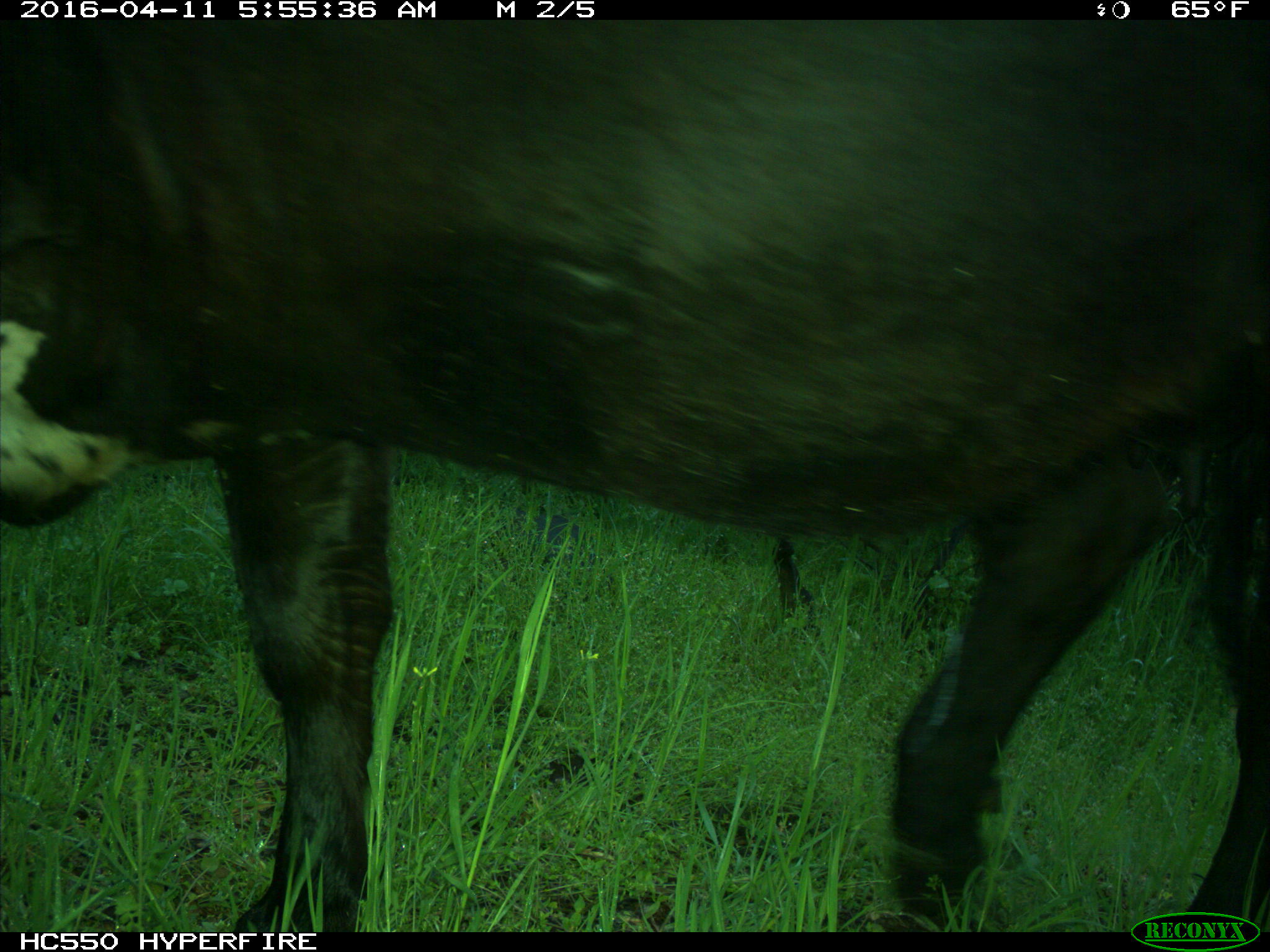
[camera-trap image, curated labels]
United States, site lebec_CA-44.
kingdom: Animalia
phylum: Chordata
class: Mammalia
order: Artiodactyla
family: Bovidae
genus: Bos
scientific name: Bos taurus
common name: domestic cow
Bos taurus (domestic cow).